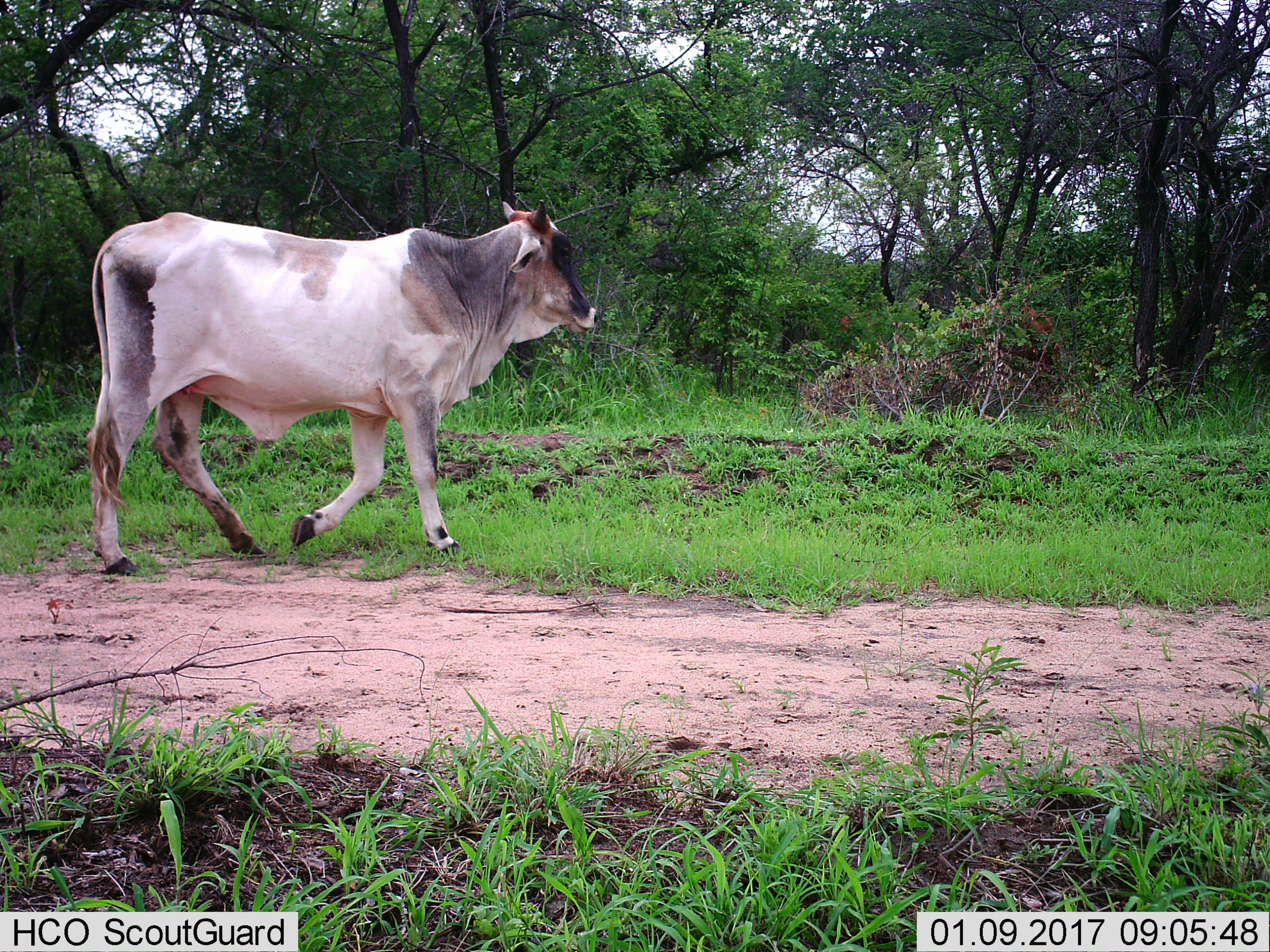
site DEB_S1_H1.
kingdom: Animalia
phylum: Chordata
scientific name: Vertebrata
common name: domestic animal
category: domesticanimal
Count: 1.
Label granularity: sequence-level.